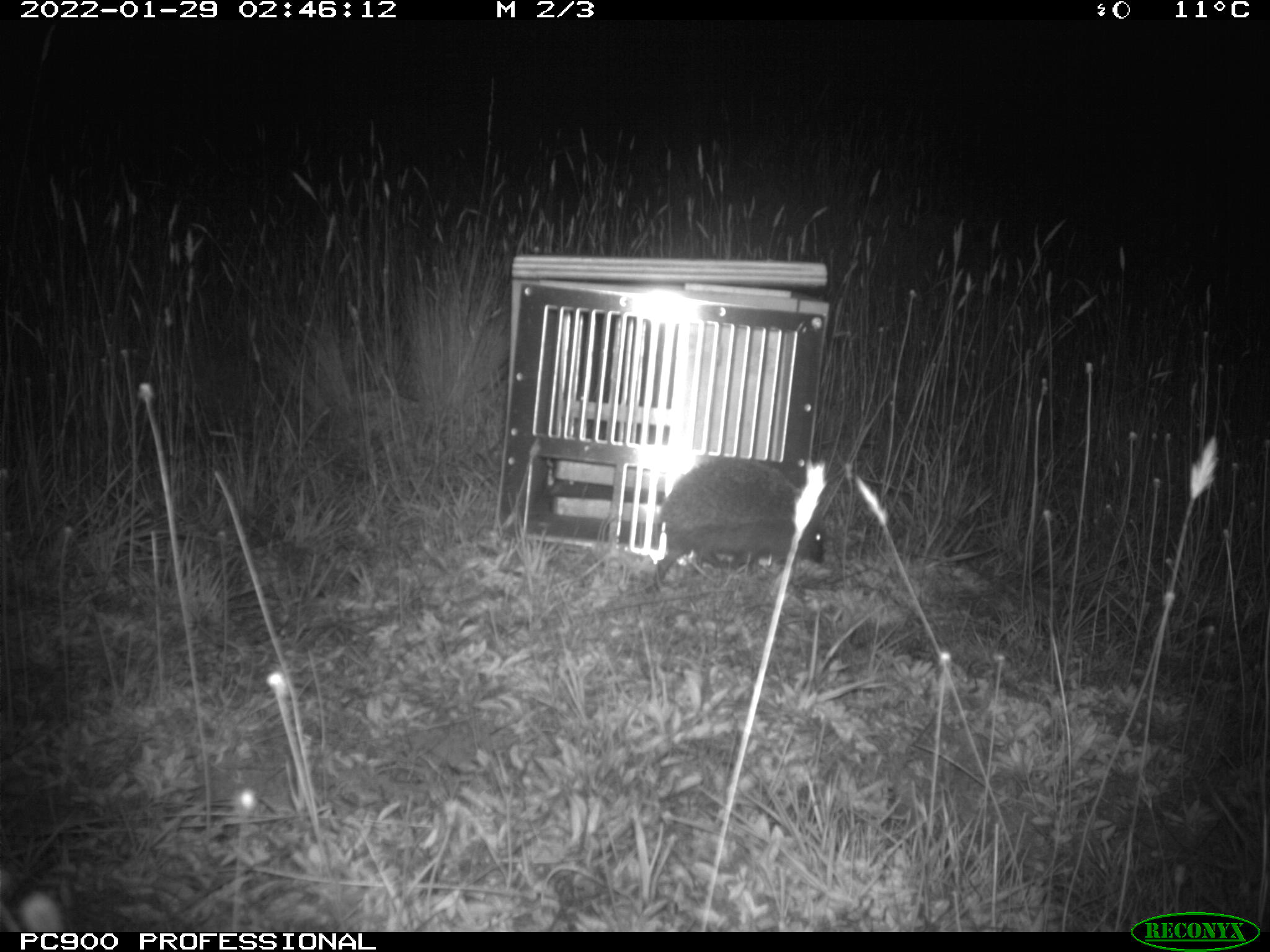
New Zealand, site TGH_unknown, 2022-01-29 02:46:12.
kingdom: Animalia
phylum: Chordata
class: Mammalia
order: Eulipotyphla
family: Erinaceidae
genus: Erinaceus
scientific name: Erinaceus europaeus europaeus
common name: european hedgehog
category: hedgehog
Hedgehog (european hedgehog) (Erinaceus europaeus europaeus).